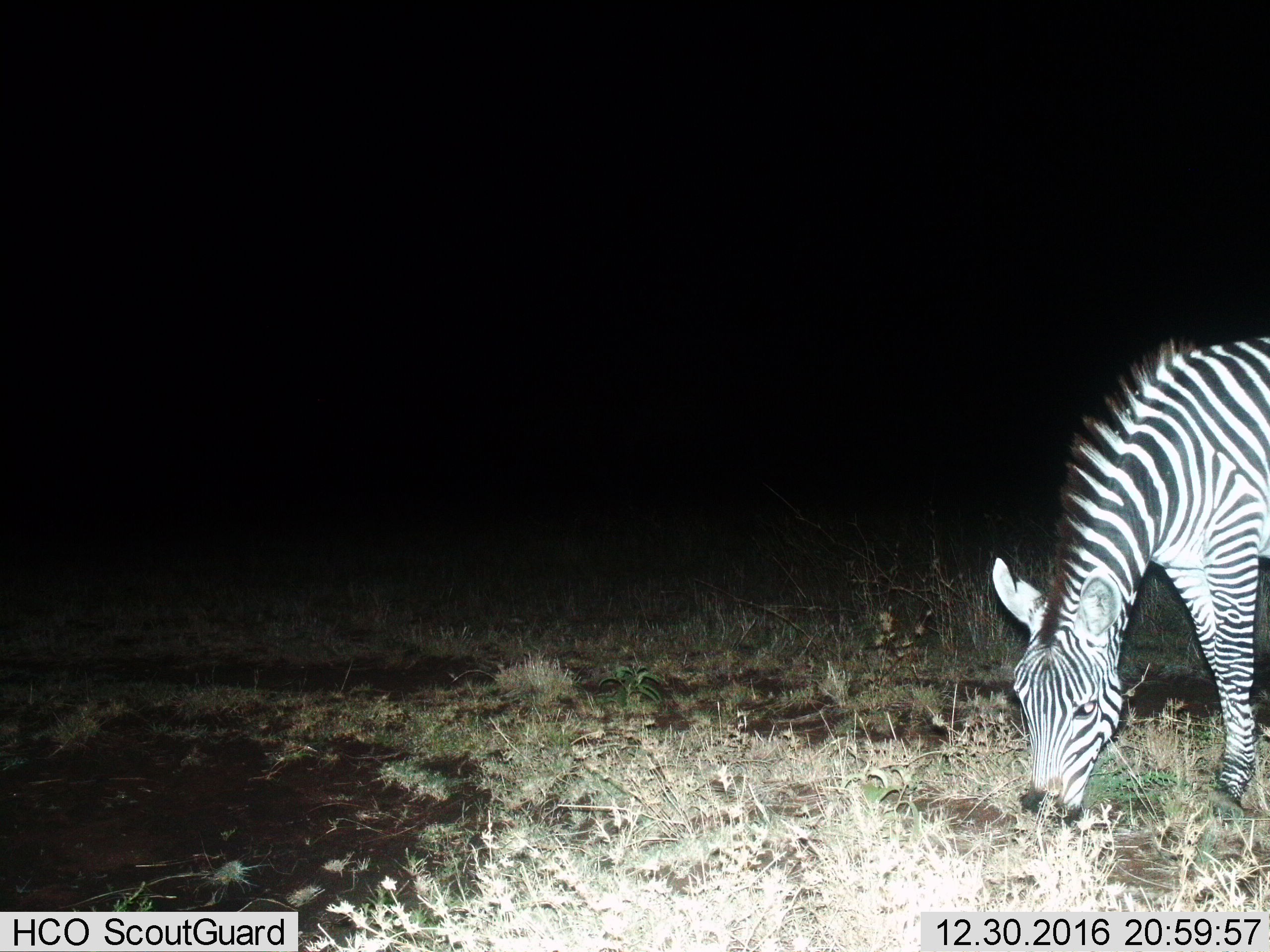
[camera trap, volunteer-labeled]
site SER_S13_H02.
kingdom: Animalia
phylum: Chordata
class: Mammalia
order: Perissodactyla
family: Equidae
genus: Equus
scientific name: Equus quagga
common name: plains zebra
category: zebraplains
Zebraplains (plains zebra) (Equus quagga), count 1. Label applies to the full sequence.